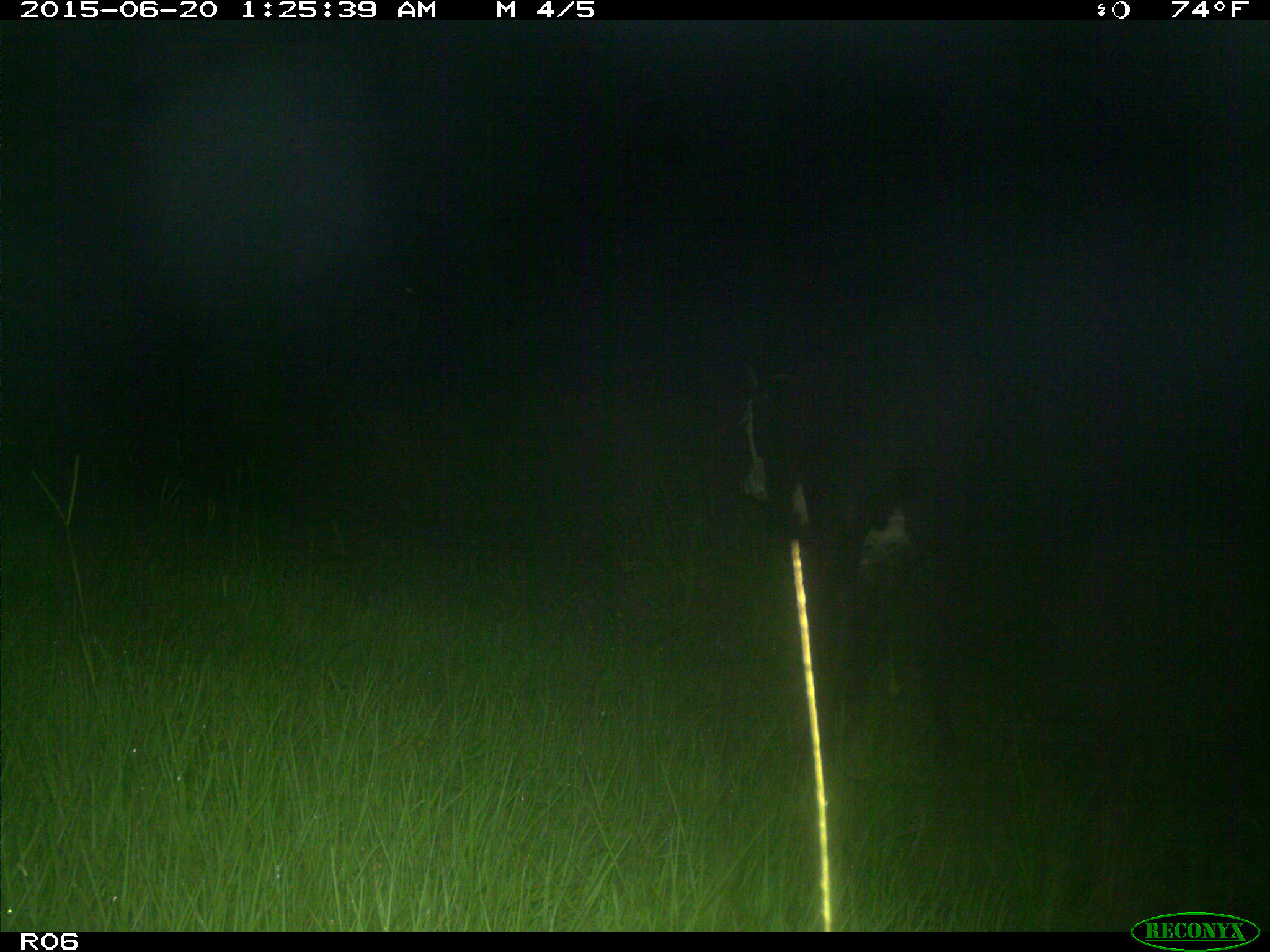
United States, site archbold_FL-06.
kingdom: Animalia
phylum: Chordata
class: Mammalia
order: Artiodactyla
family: Bovidae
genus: Bos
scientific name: Bos taurus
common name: domestic cow